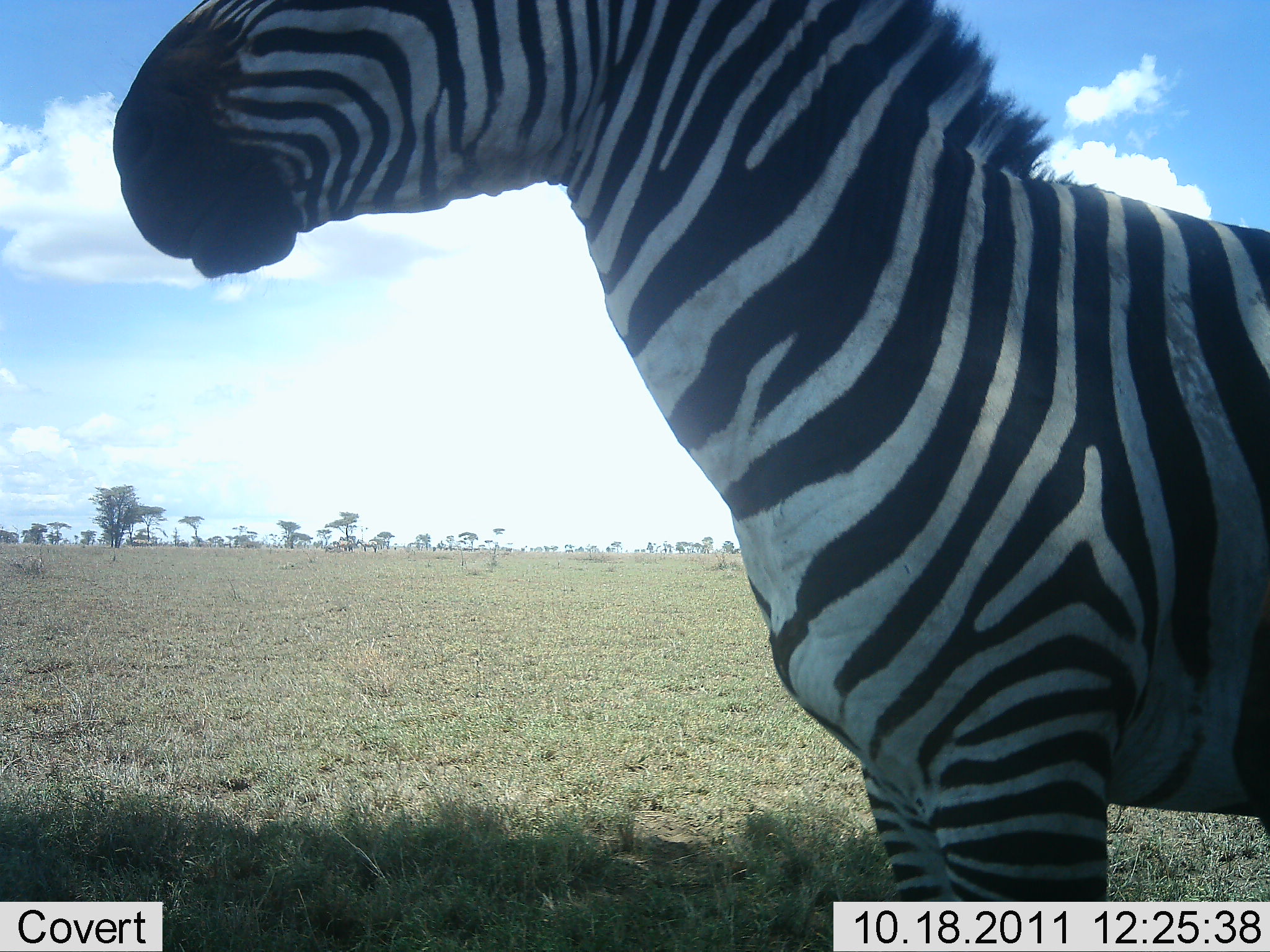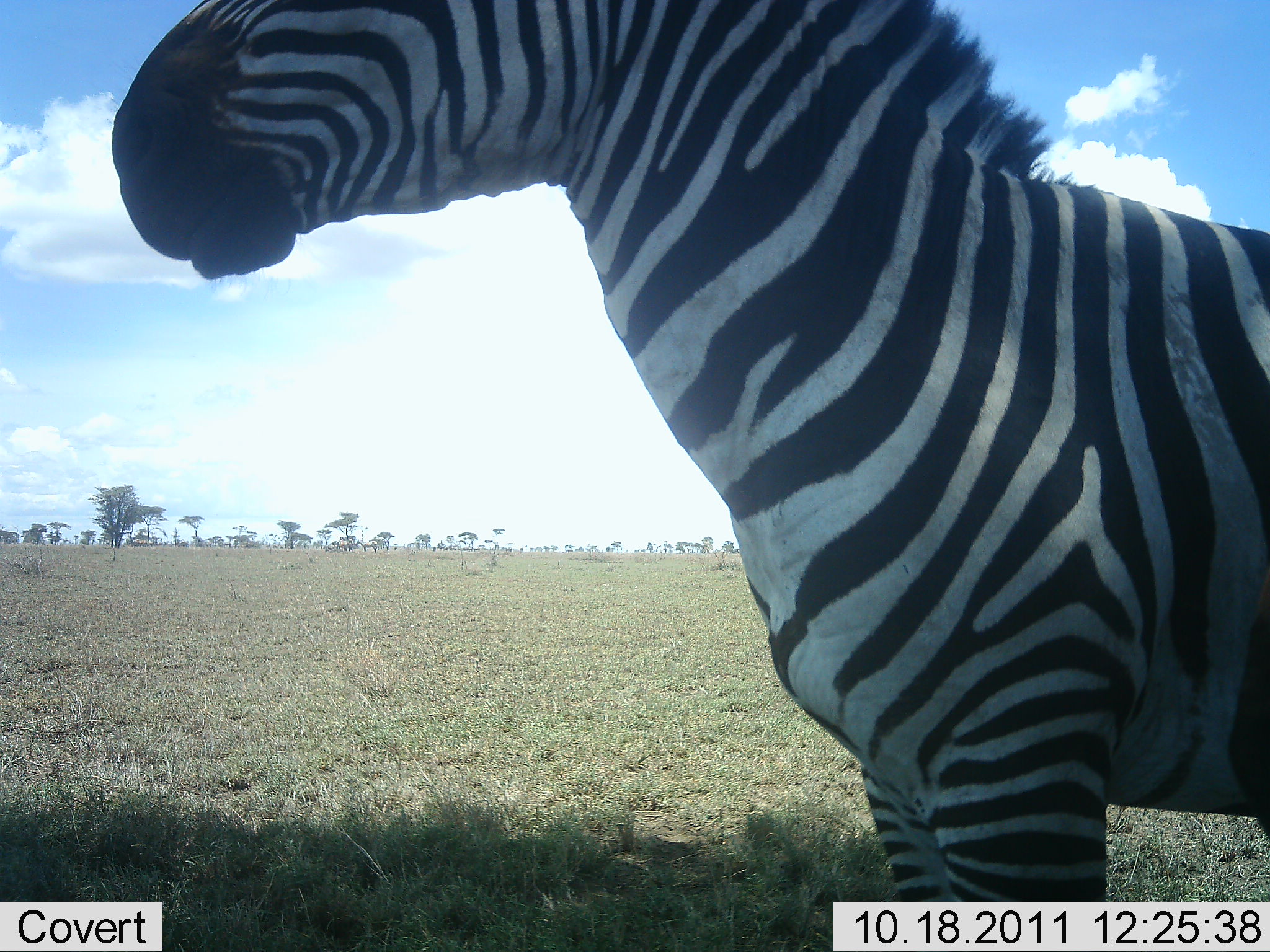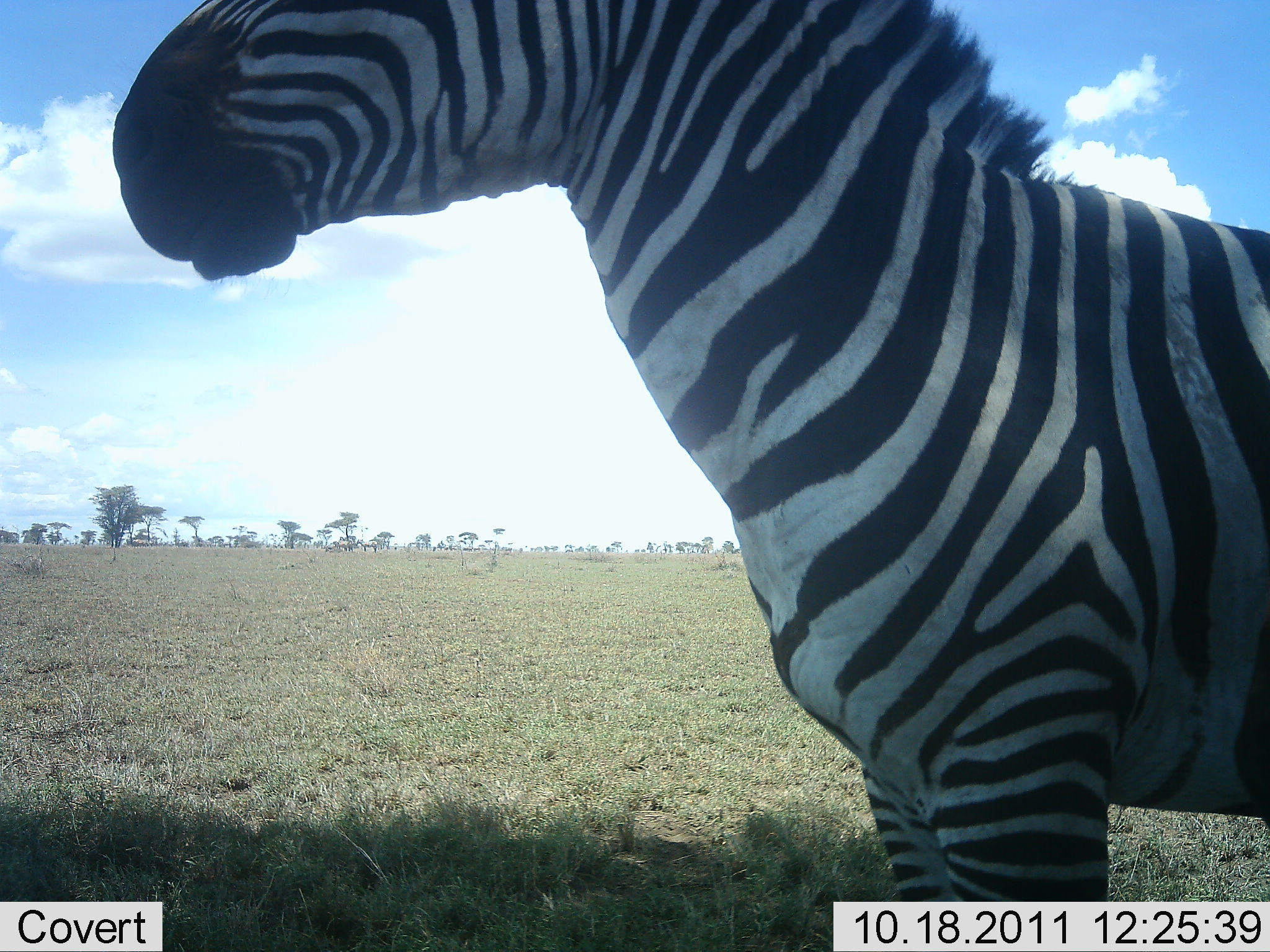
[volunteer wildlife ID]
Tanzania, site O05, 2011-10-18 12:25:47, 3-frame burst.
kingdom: Animalia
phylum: Chordata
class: Mammalia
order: Perissodactyla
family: Equidae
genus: Equus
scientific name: Equus quagga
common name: plains zebra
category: zebra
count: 1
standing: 100%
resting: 0%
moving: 0%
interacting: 0%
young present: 0%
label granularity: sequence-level